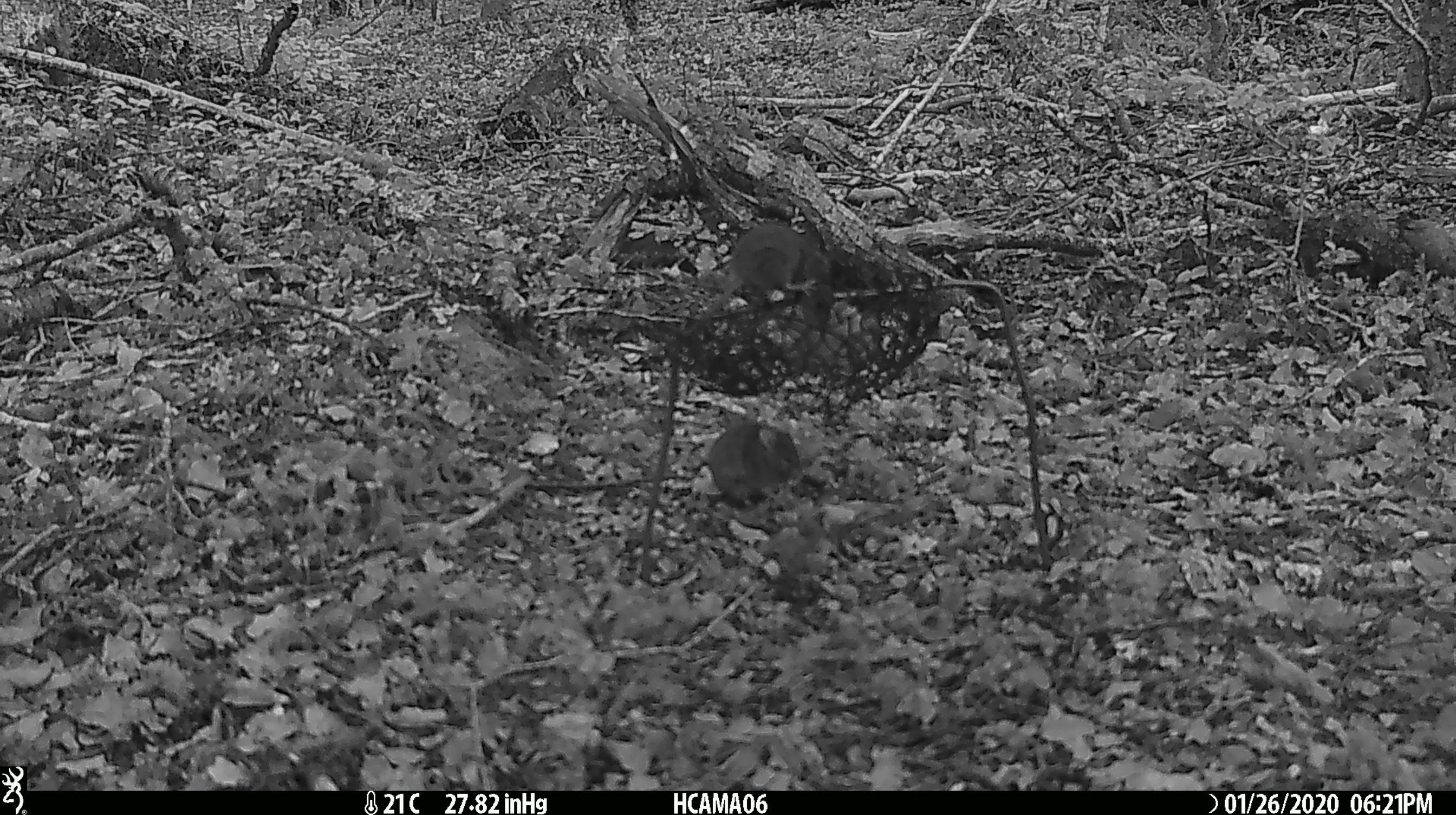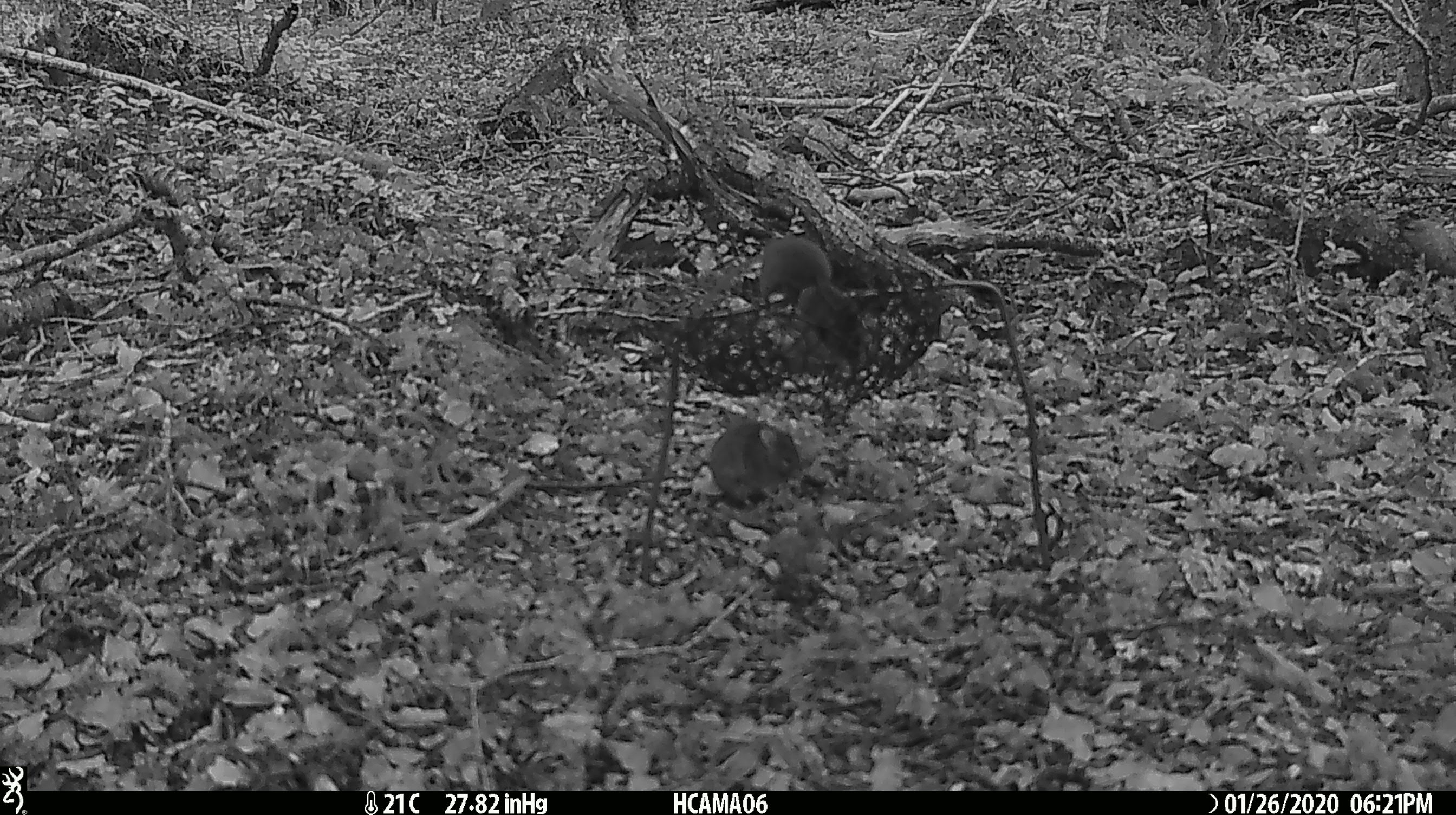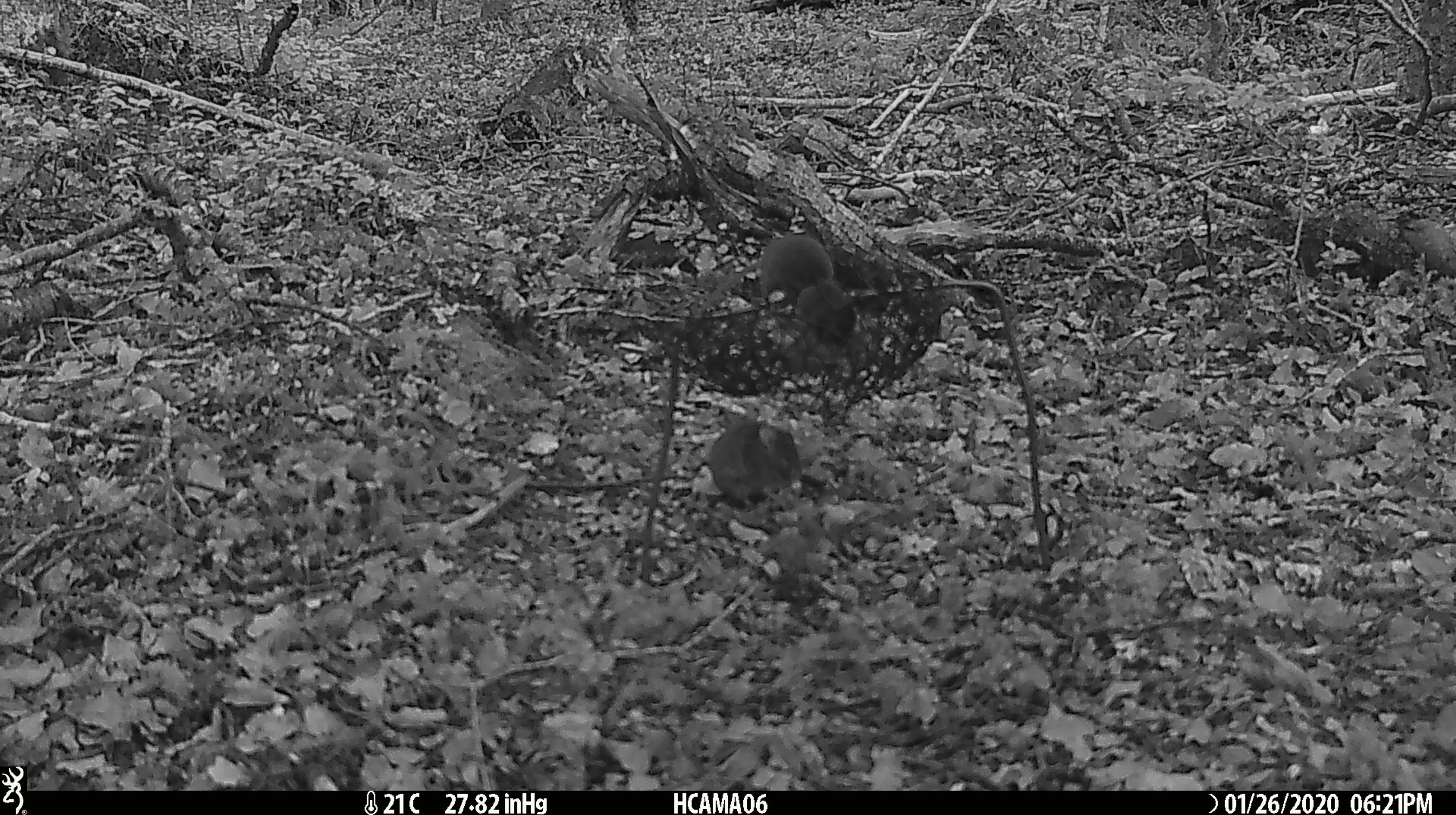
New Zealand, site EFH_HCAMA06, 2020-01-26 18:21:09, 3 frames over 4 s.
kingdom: Animalia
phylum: Chordata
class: Mammalia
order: Rodentia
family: Muridae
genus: Mus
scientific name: Mus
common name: mouse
Mouse (Mus).